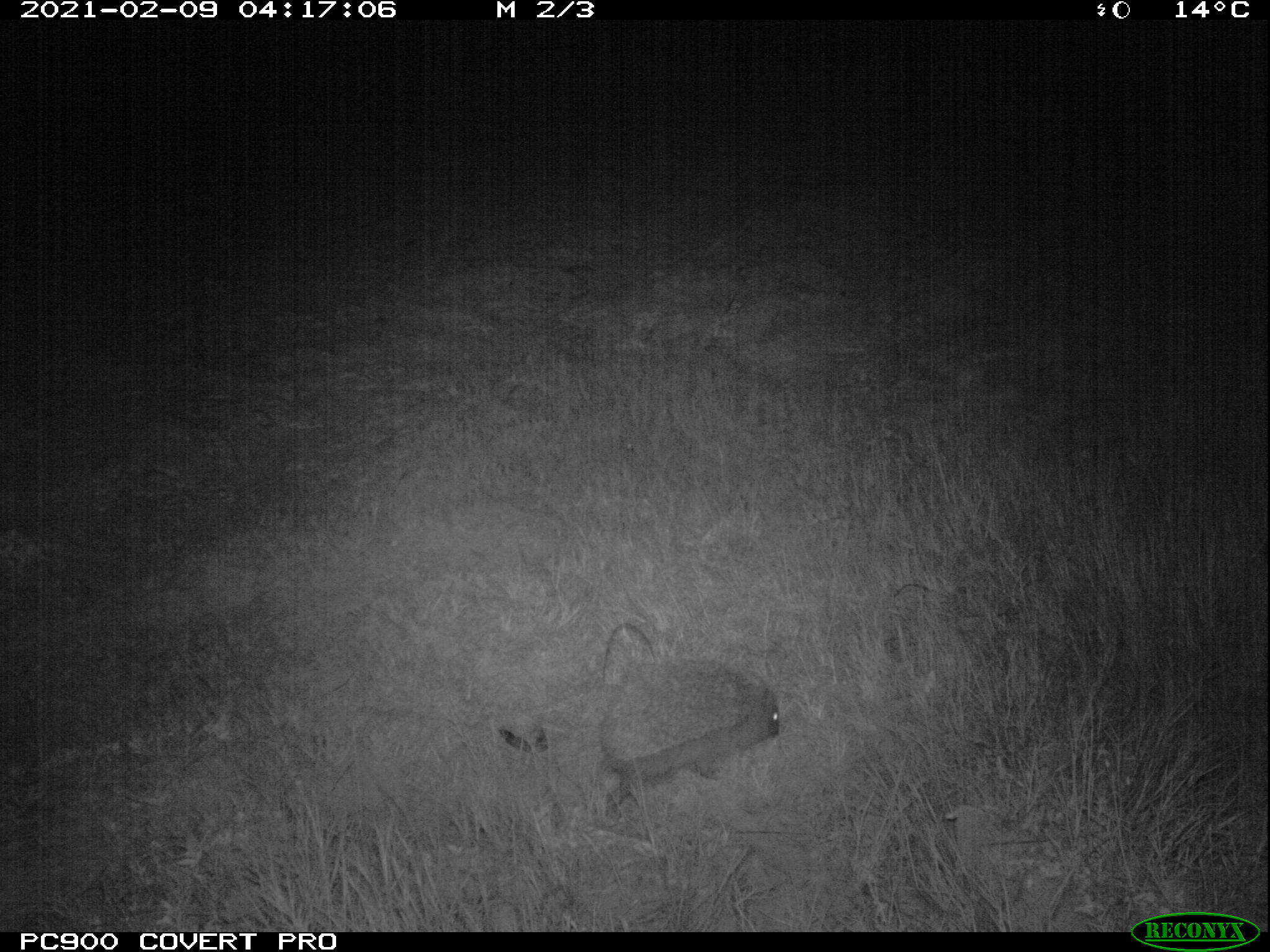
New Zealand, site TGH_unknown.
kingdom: Animalia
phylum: Chordata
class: Mammalia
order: Eulipotyphla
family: Erinaceidae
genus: Erinaceus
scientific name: Erinaceus europaeus europaeus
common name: european hedgehog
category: hedgehog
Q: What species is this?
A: Hedgehog (european hedgehog) (Erinaceus europaeus europaeus).